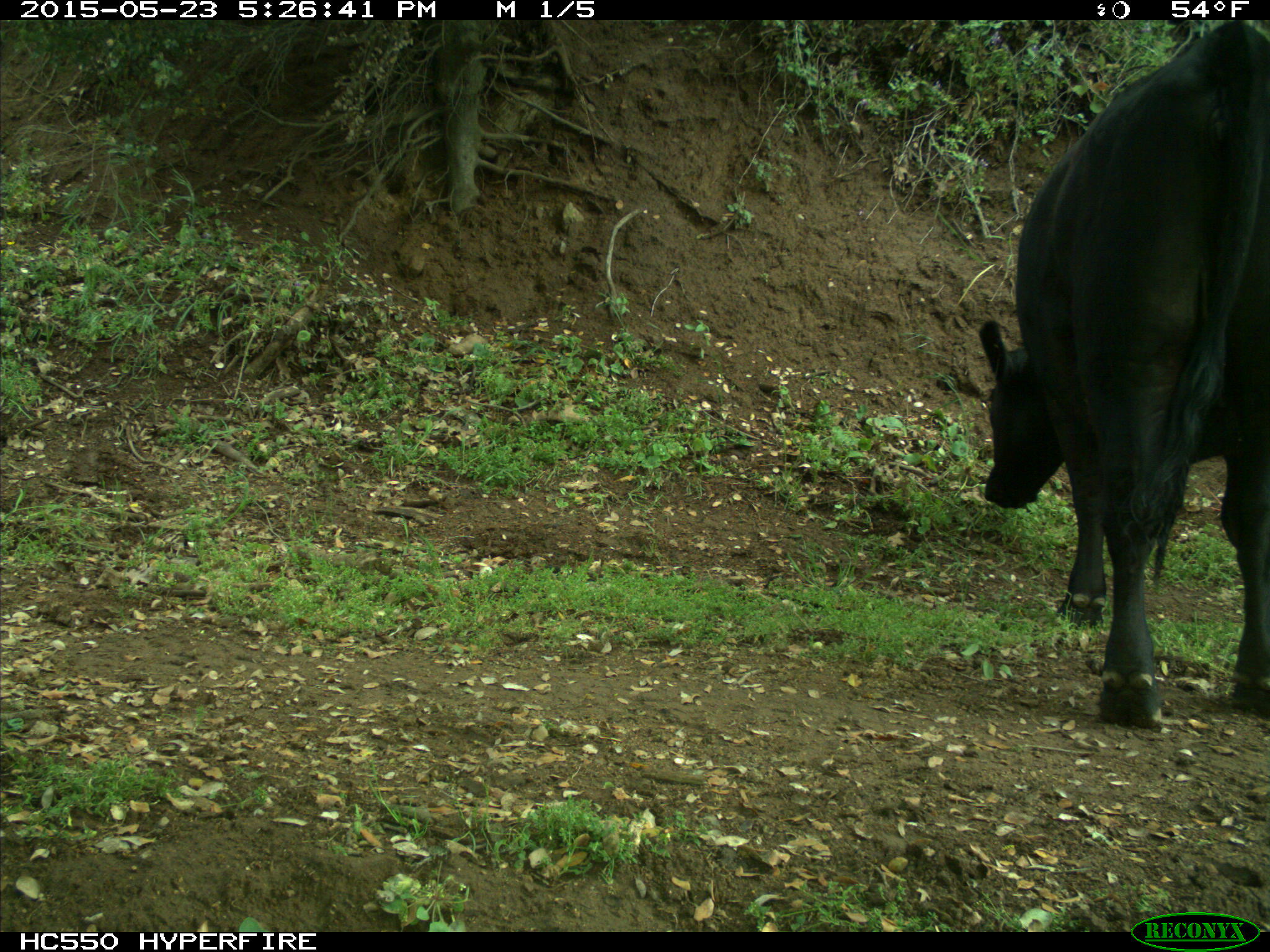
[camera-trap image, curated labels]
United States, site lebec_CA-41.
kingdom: Animalia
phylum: Chordata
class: Mammalia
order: Artiodactyla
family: Bovidae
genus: Bos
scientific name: Bos taurus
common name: domestic cow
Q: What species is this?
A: Bos taurus (domestic cow).